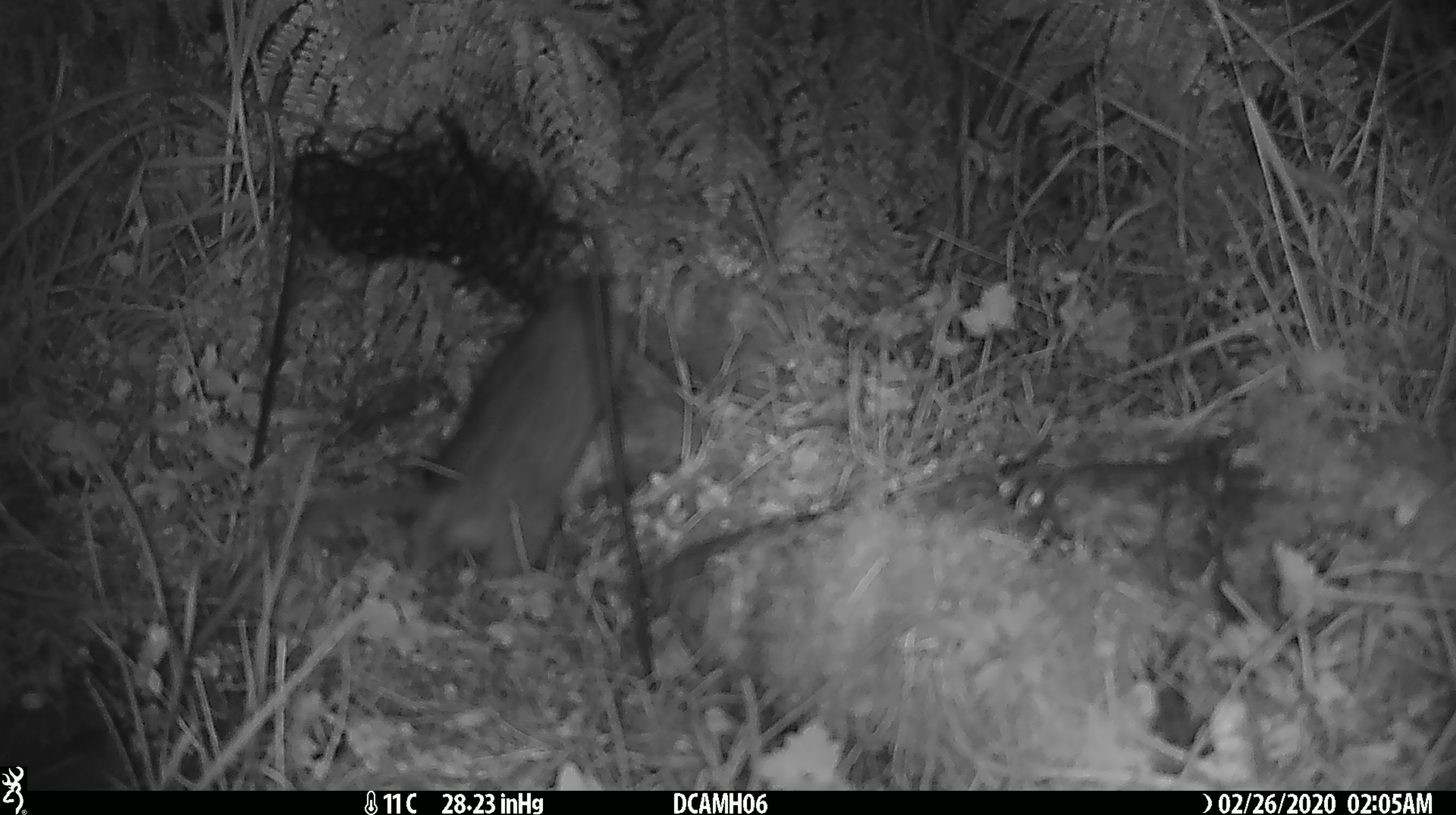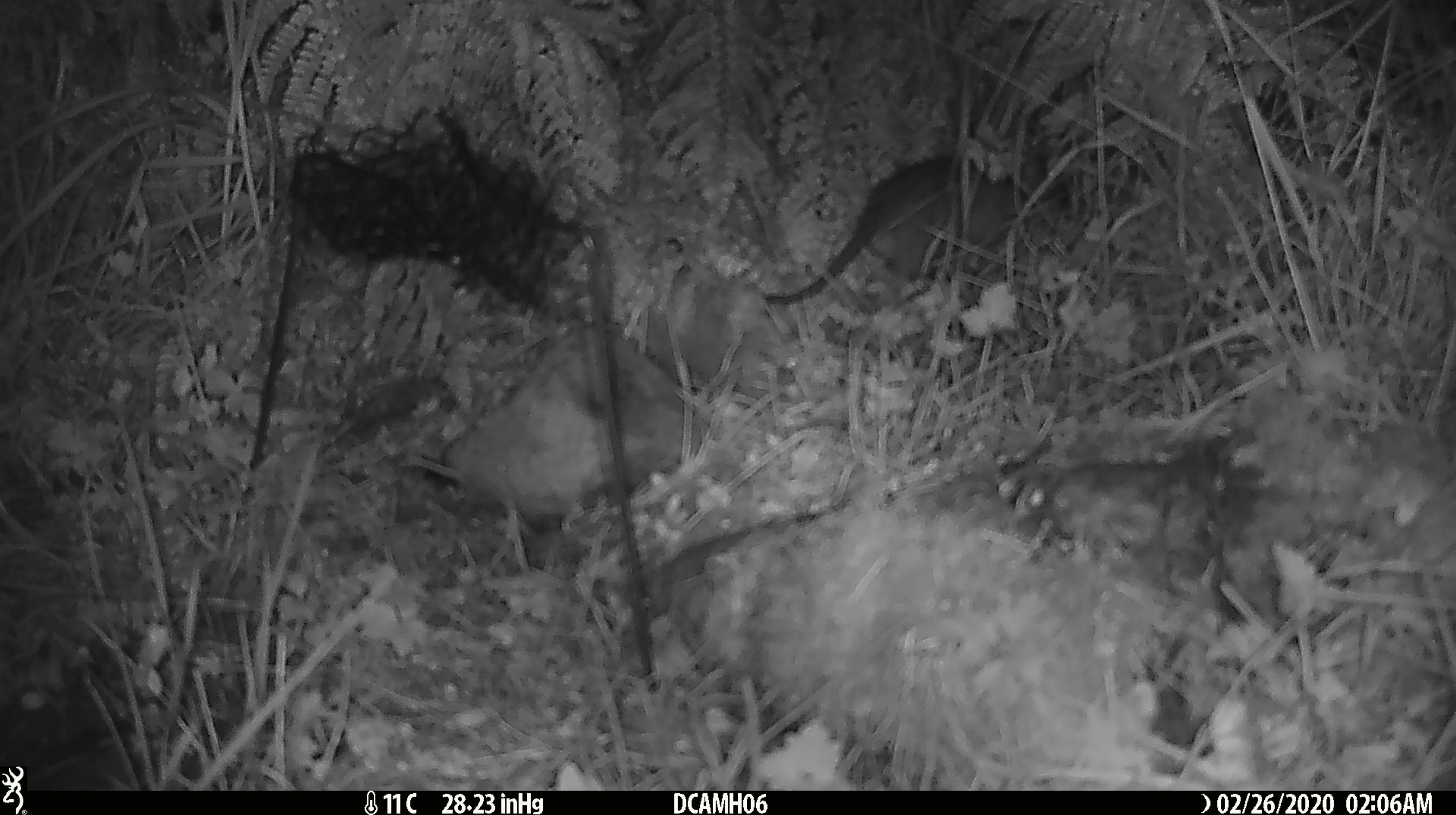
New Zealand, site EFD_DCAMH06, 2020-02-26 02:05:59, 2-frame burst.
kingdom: Animalia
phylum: Chordata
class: Mammalia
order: Rodentia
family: Muridae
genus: Rattus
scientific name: Rattus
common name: rat